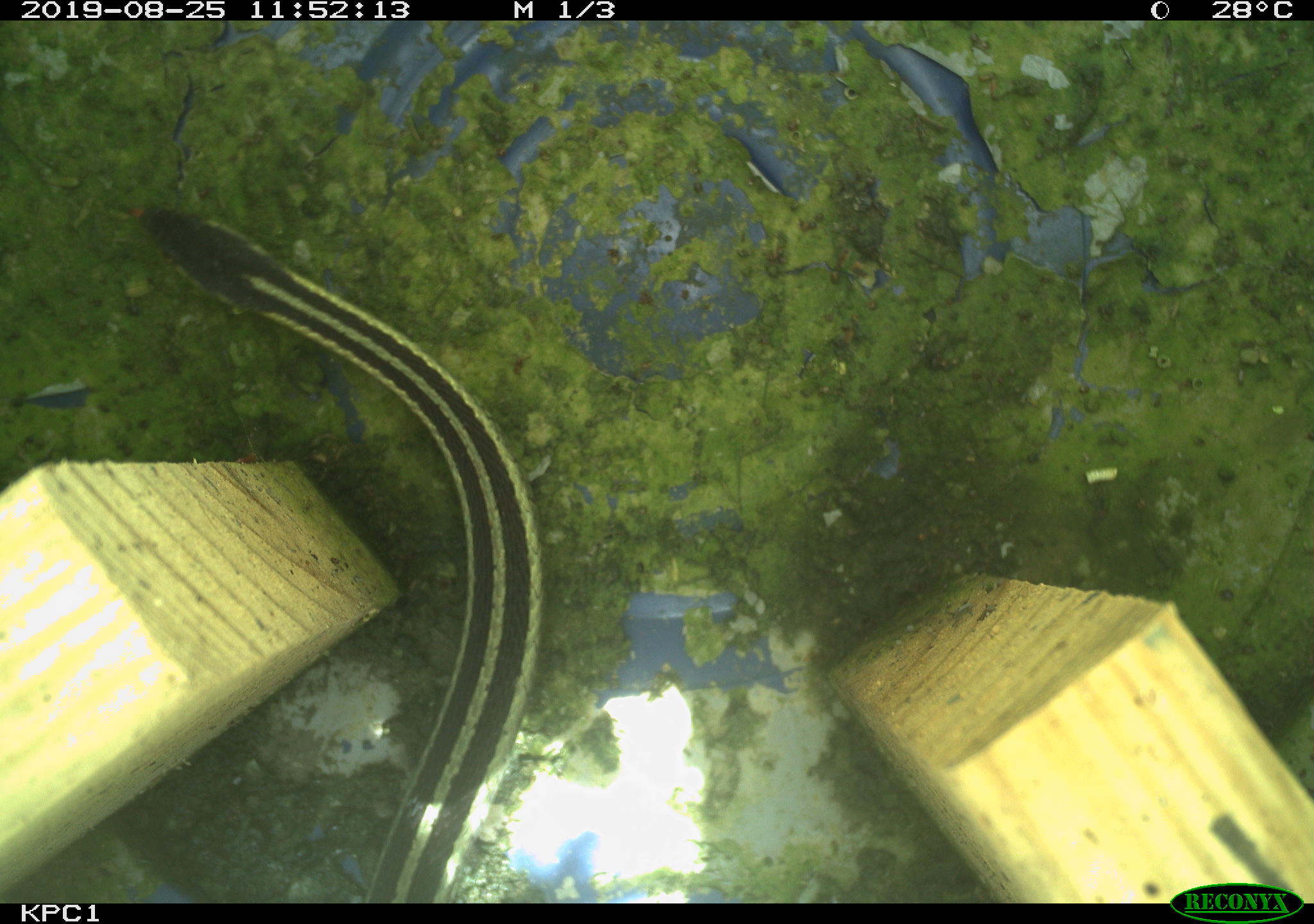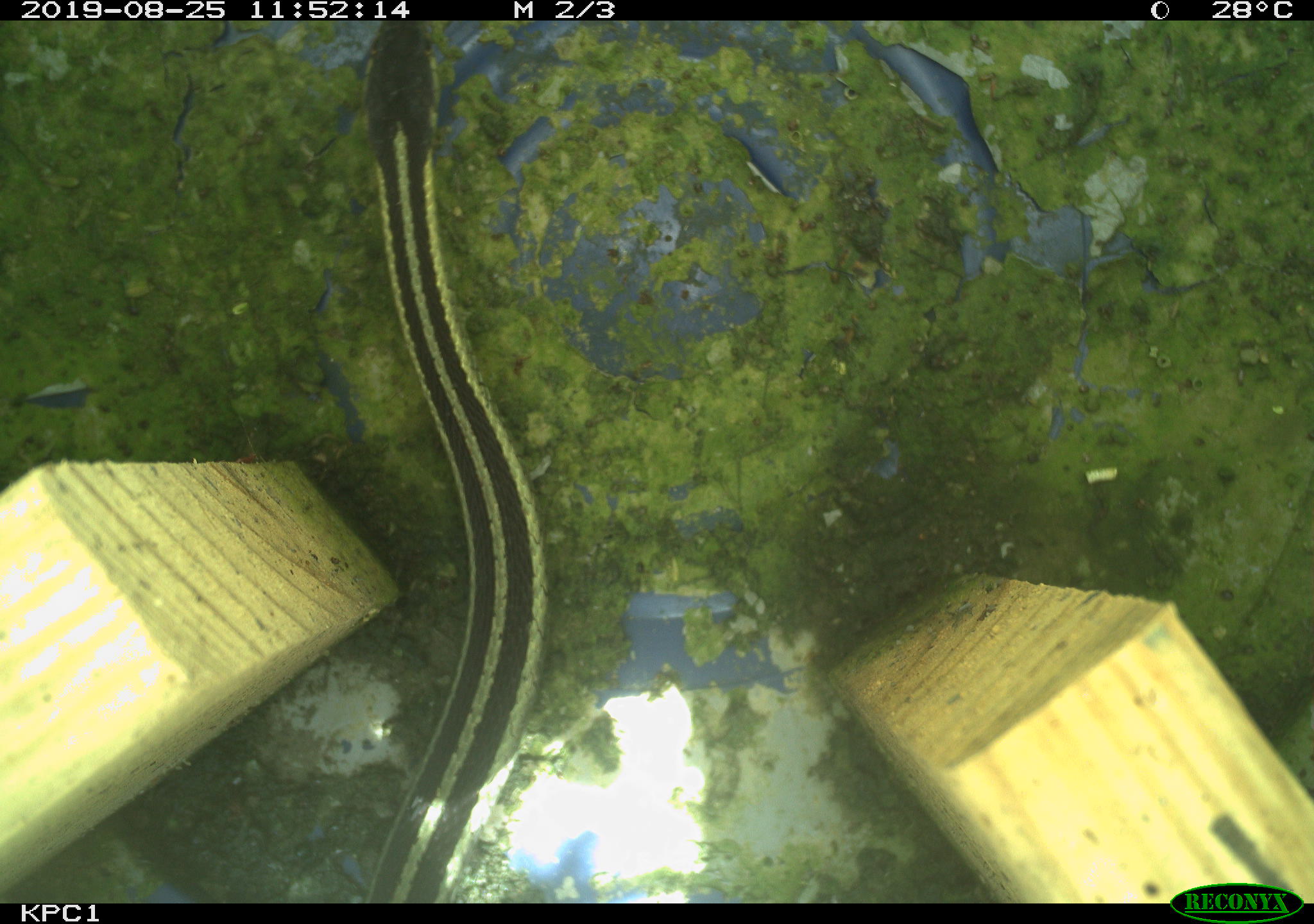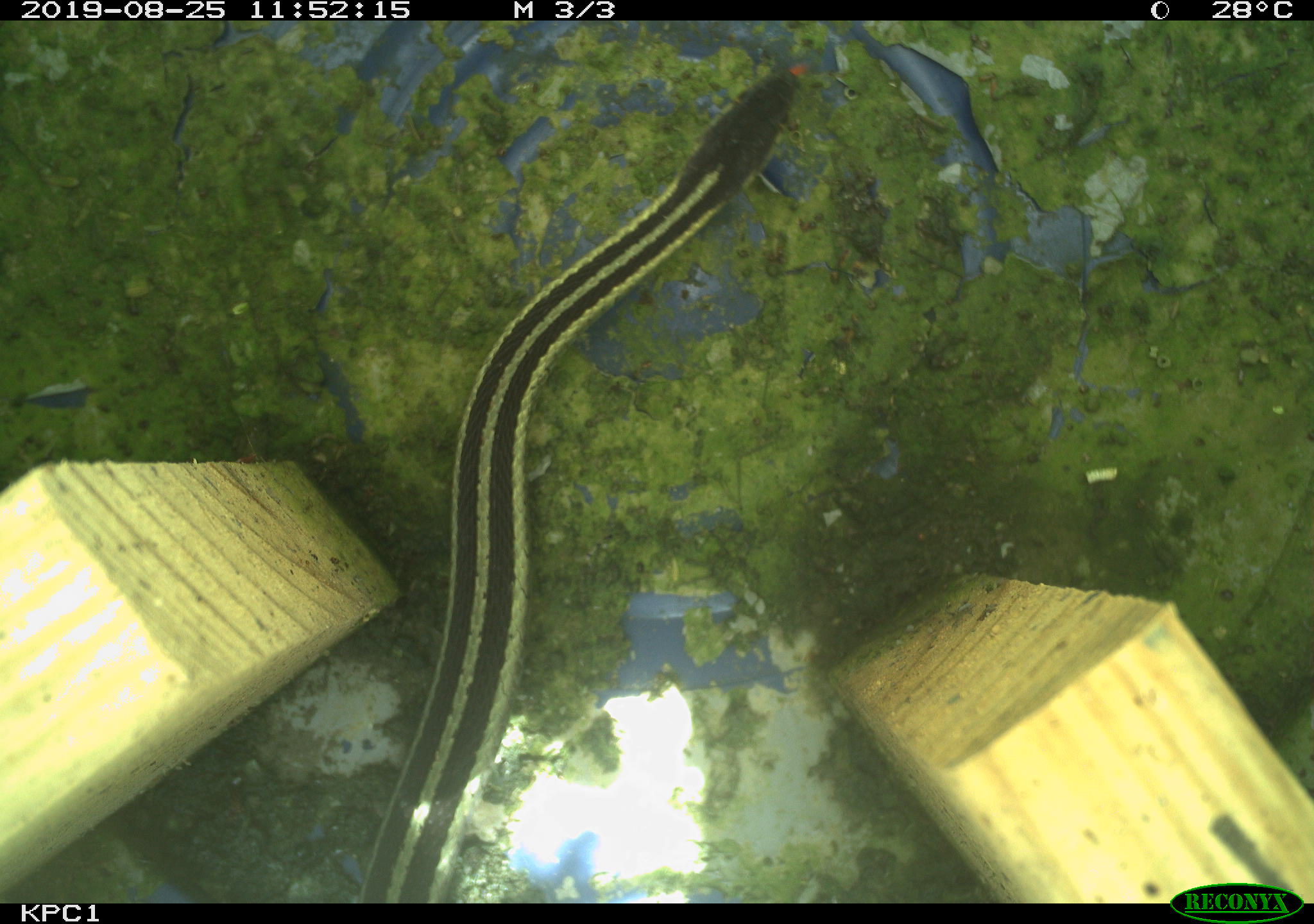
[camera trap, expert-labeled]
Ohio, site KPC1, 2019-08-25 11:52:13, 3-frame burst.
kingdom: Animalia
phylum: Chordata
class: Reptilia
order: Squamata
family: Colubridae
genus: Thamnophis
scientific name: Thamnophis sirtalis sirtalis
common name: eastern gartersnake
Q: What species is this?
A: Eastern gartersnake (Thamnophis sirtalis sirtalis).